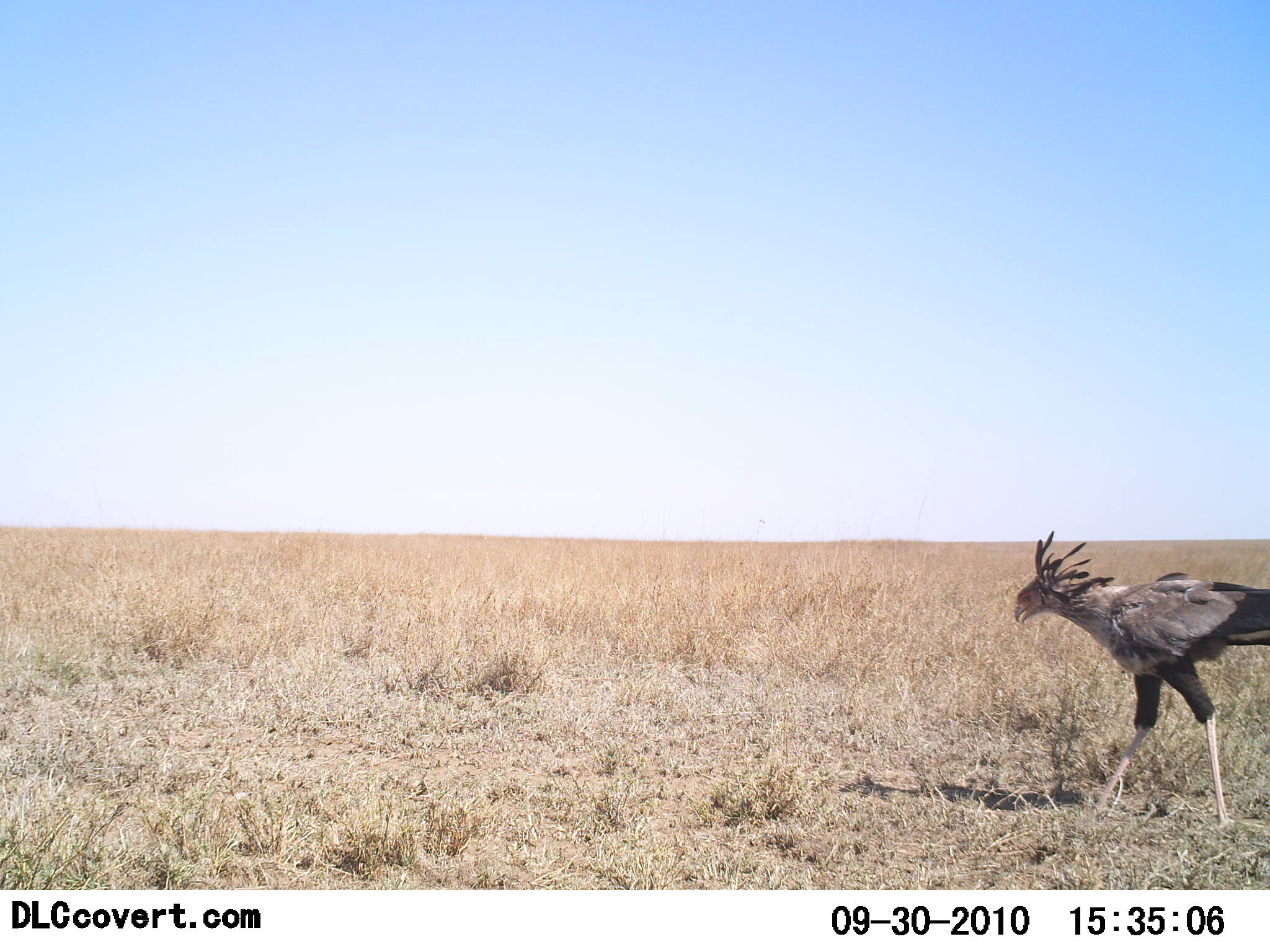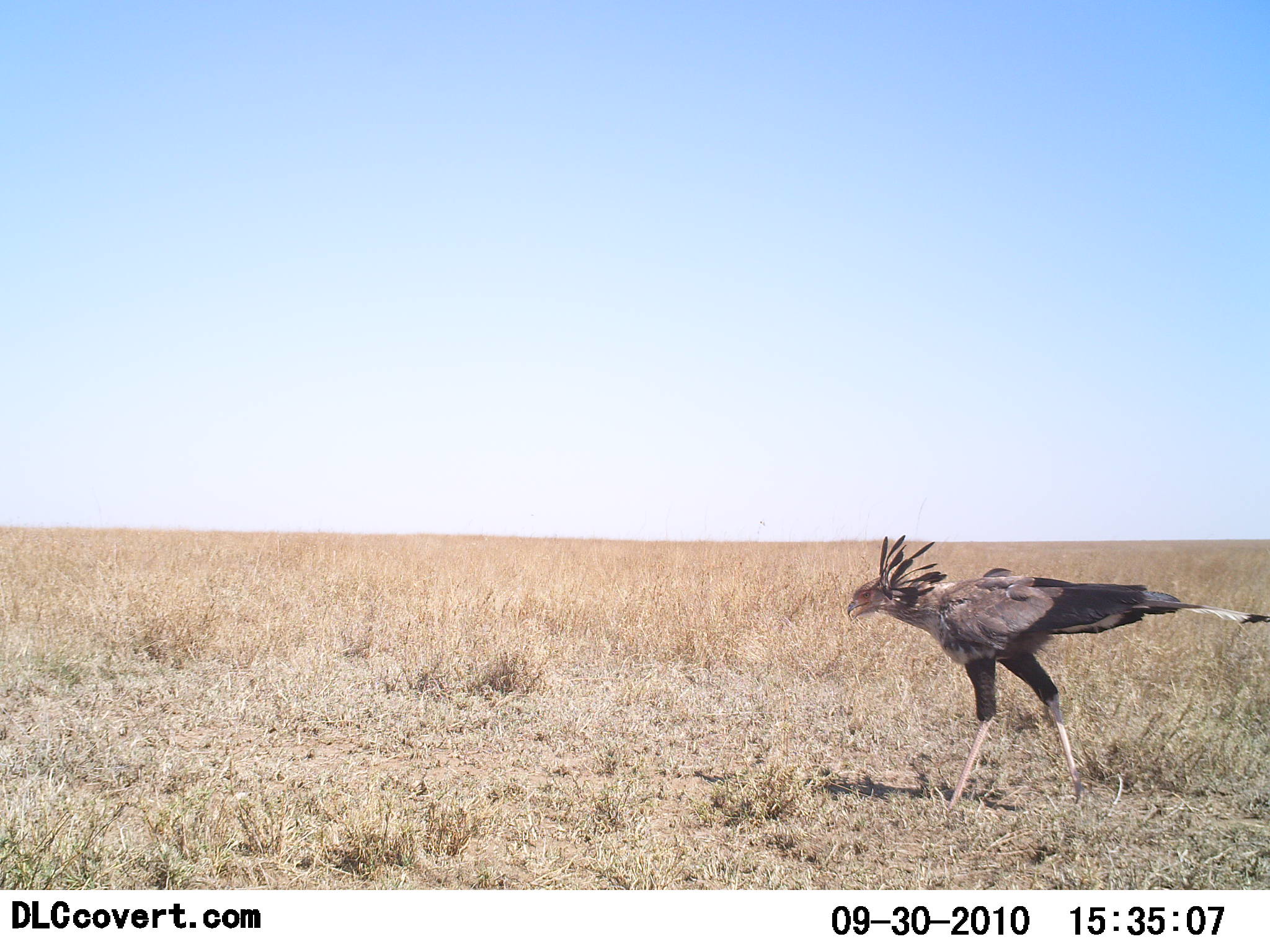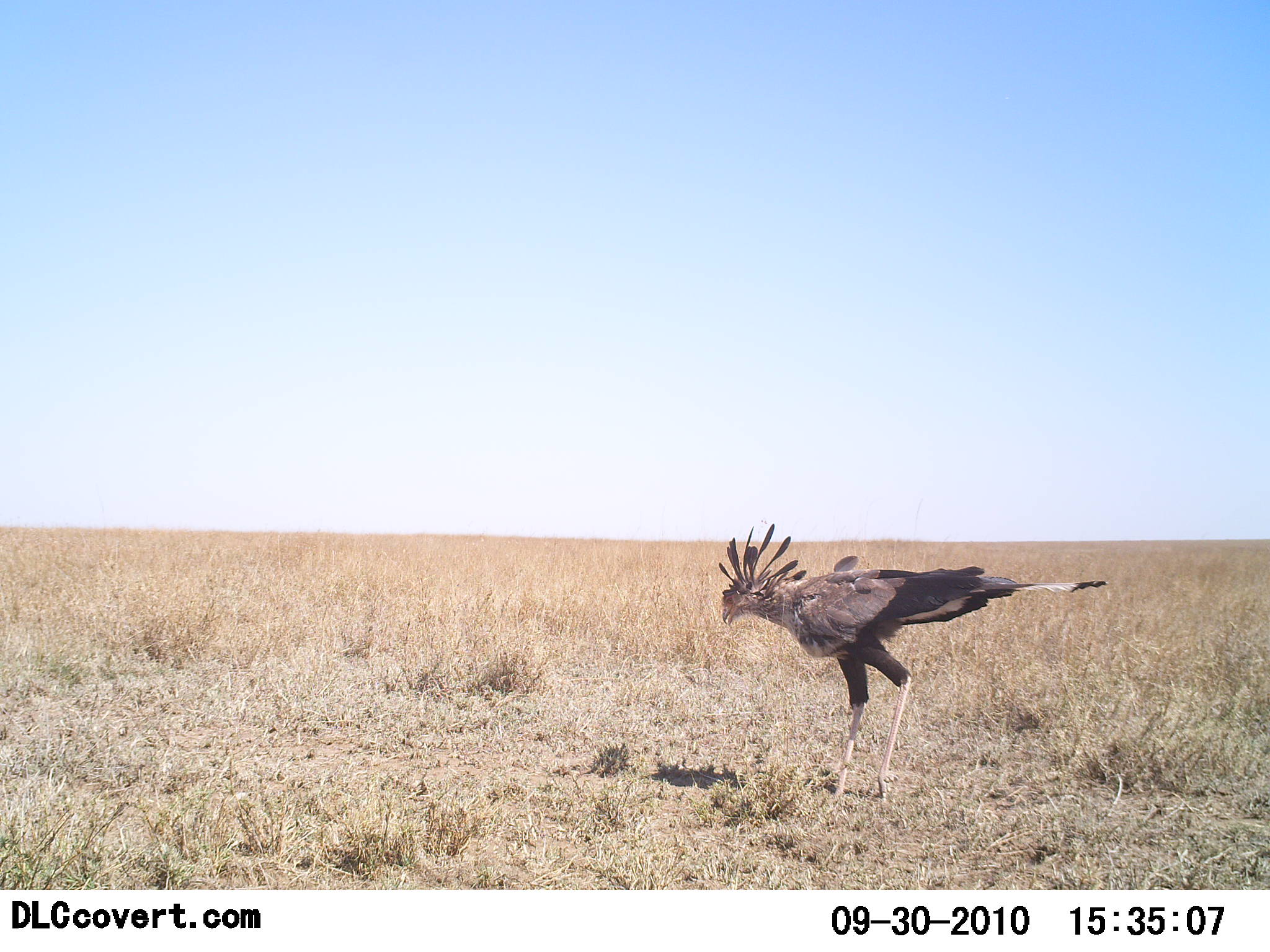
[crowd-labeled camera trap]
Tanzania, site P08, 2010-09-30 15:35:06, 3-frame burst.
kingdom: Animalia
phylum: Chordata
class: Aves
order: Accipitriformes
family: Sagittariidae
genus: Sagittarius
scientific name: Sagittarius serpentarius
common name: secretary bird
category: secretarybird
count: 1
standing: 7%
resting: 0%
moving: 100%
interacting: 0%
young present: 0%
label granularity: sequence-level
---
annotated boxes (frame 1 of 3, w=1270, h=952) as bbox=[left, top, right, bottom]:
animal: bbox=[1011, 528, 1270, 831]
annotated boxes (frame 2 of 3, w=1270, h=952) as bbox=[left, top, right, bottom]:
animal: bbox=[846, 534, 1269, 822]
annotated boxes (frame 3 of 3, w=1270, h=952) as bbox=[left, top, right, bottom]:
animal: bbox=[717, 522, 1108, 803]